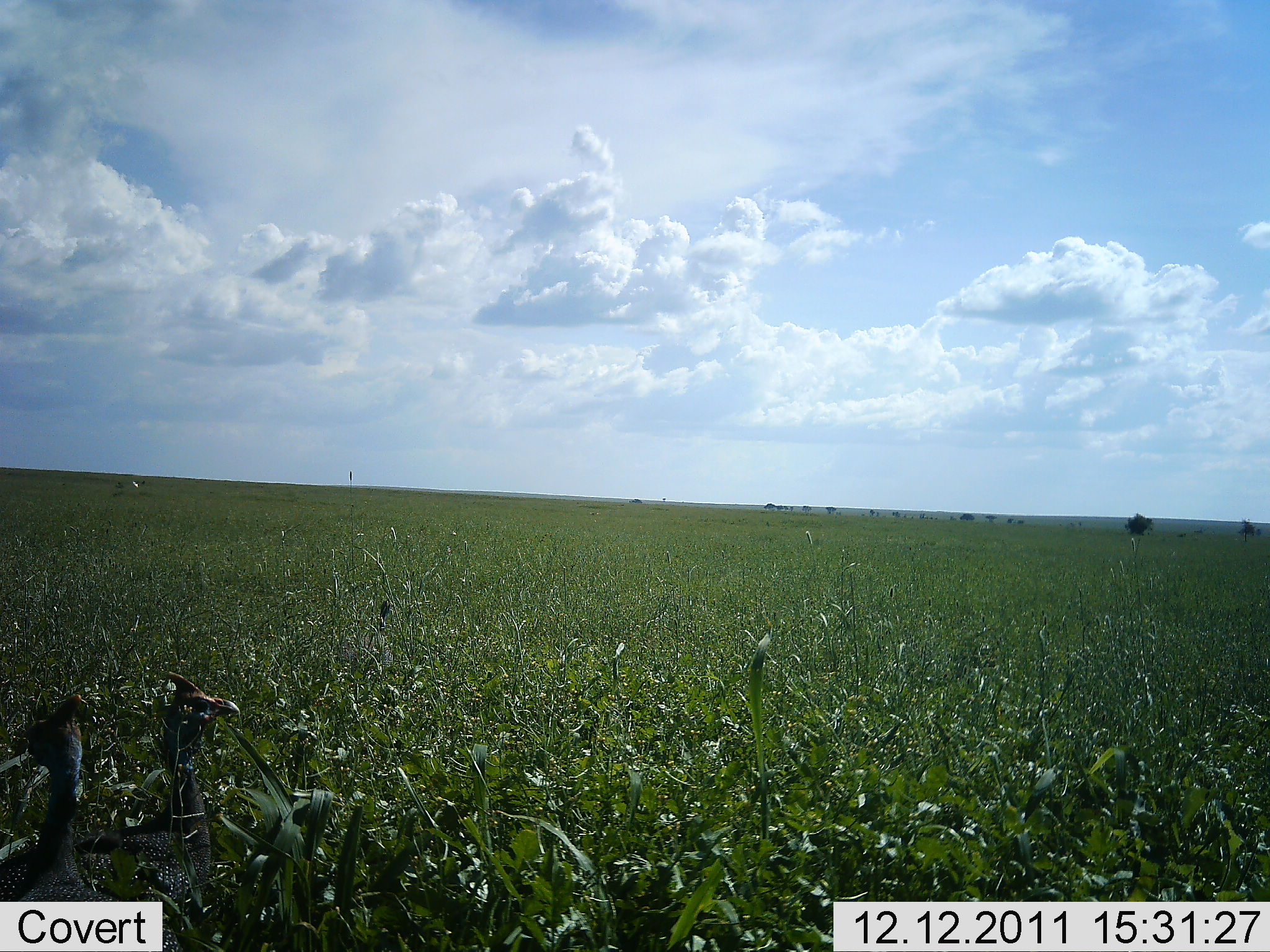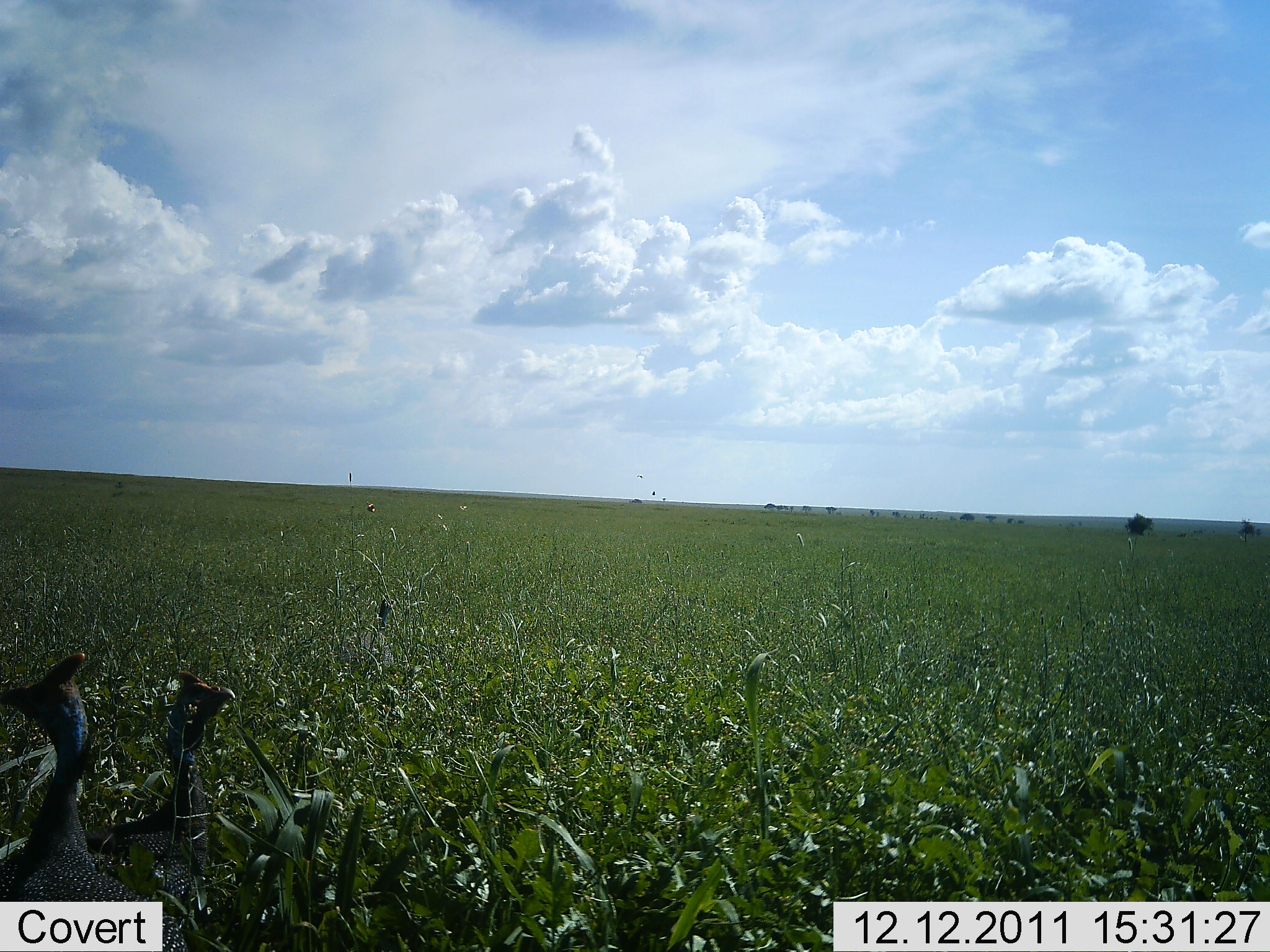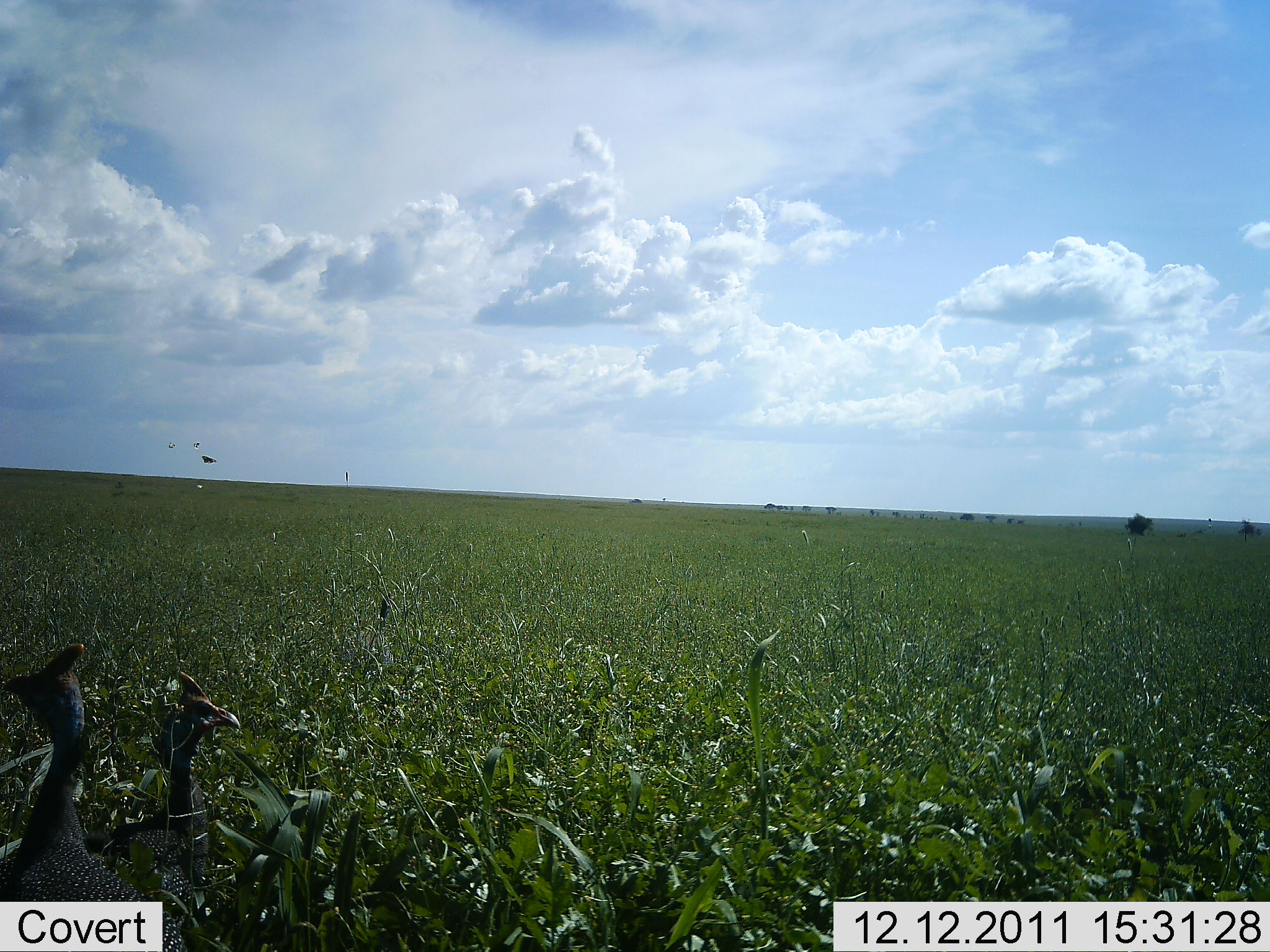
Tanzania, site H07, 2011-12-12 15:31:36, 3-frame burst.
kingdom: Animalia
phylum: Chordata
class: Aves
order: Galliformes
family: Numididae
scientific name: Numididae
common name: guinea fowl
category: guineafowl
Guineafowl (guinea fowl) (Numididae), count 2. Behavior (volunteer vote fractions): standing 92%, resting 0%, moving 8%, interacting 0%. Young present (vote fraction): 0%. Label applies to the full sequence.